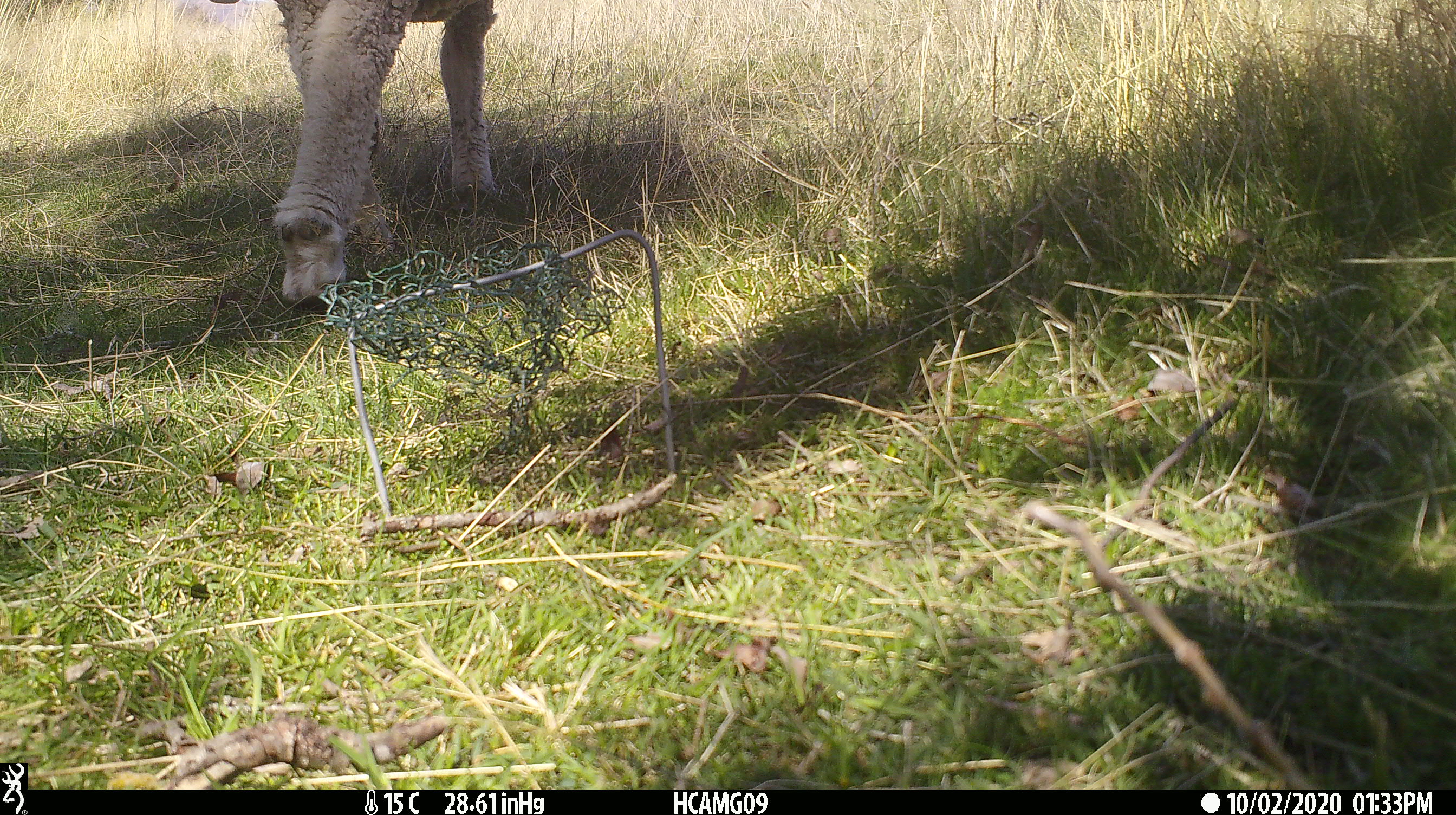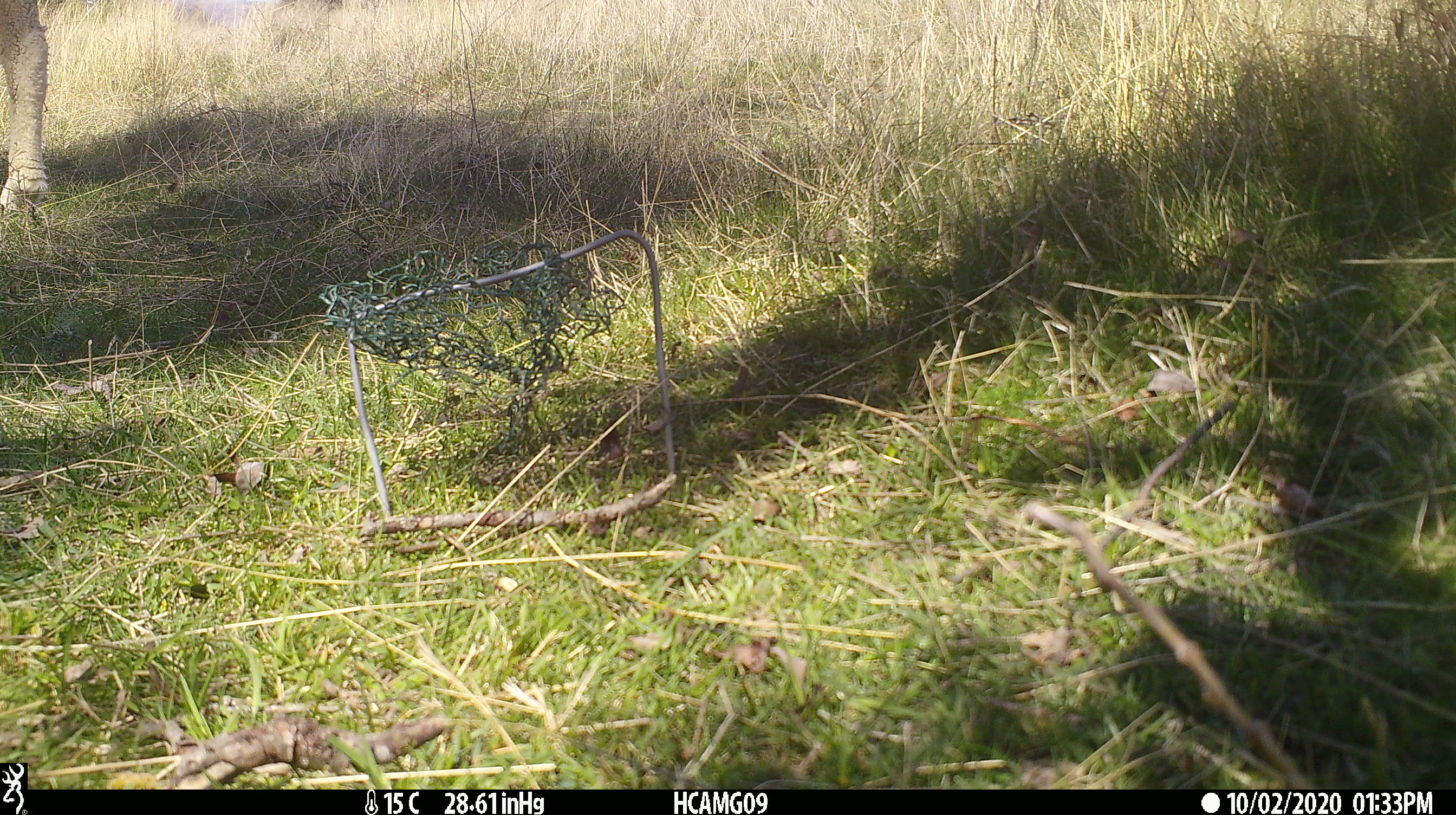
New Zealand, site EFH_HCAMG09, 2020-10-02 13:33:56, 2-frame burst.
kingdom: Animalia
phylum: Chordata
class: Mammalia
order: Artiodactyla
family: Bovidae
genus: Ovis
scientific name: Ovis aries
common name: domestic sheep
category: sheep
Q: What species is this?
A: Sheep (domestic sheep) (Ovis aries).